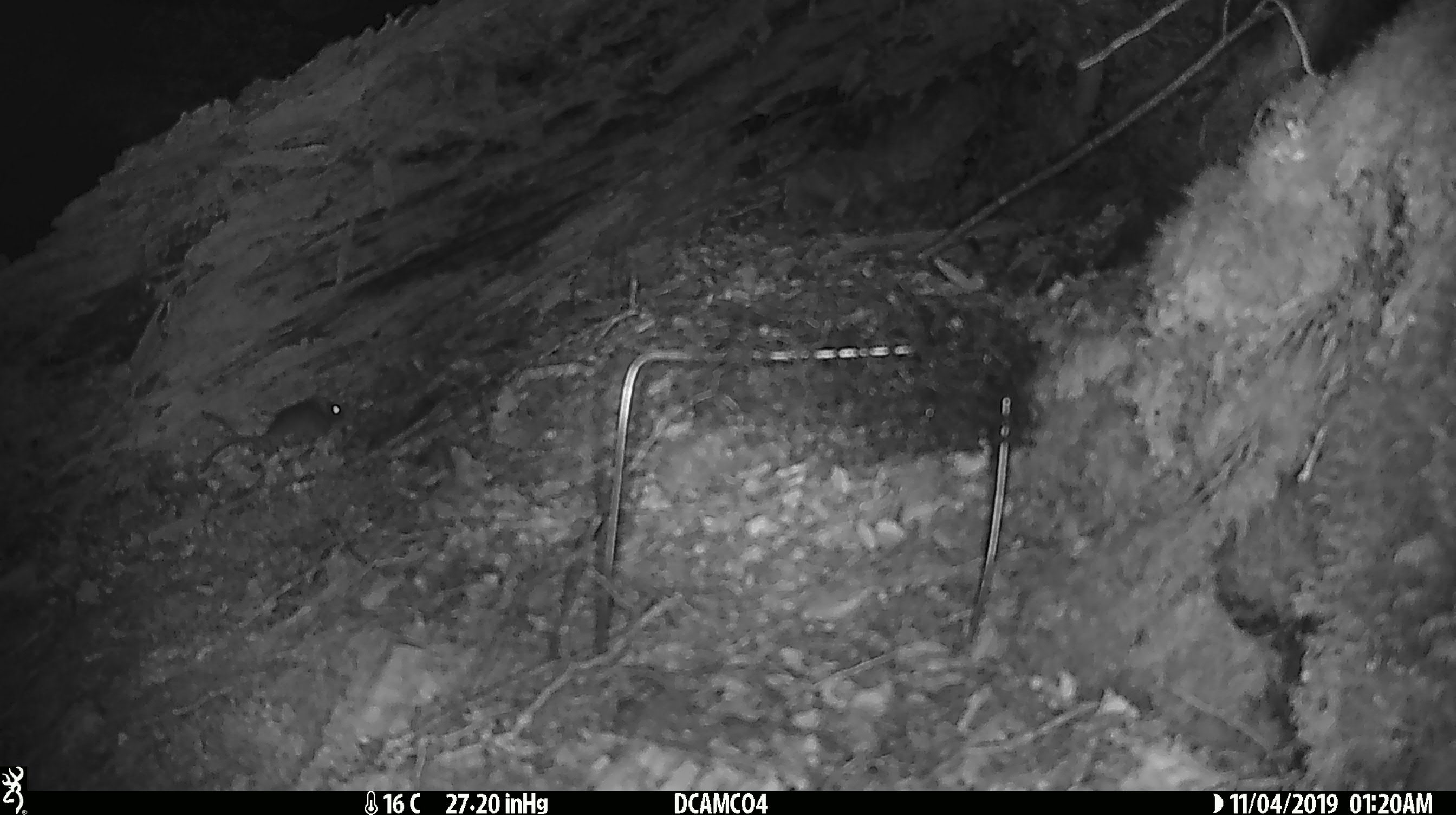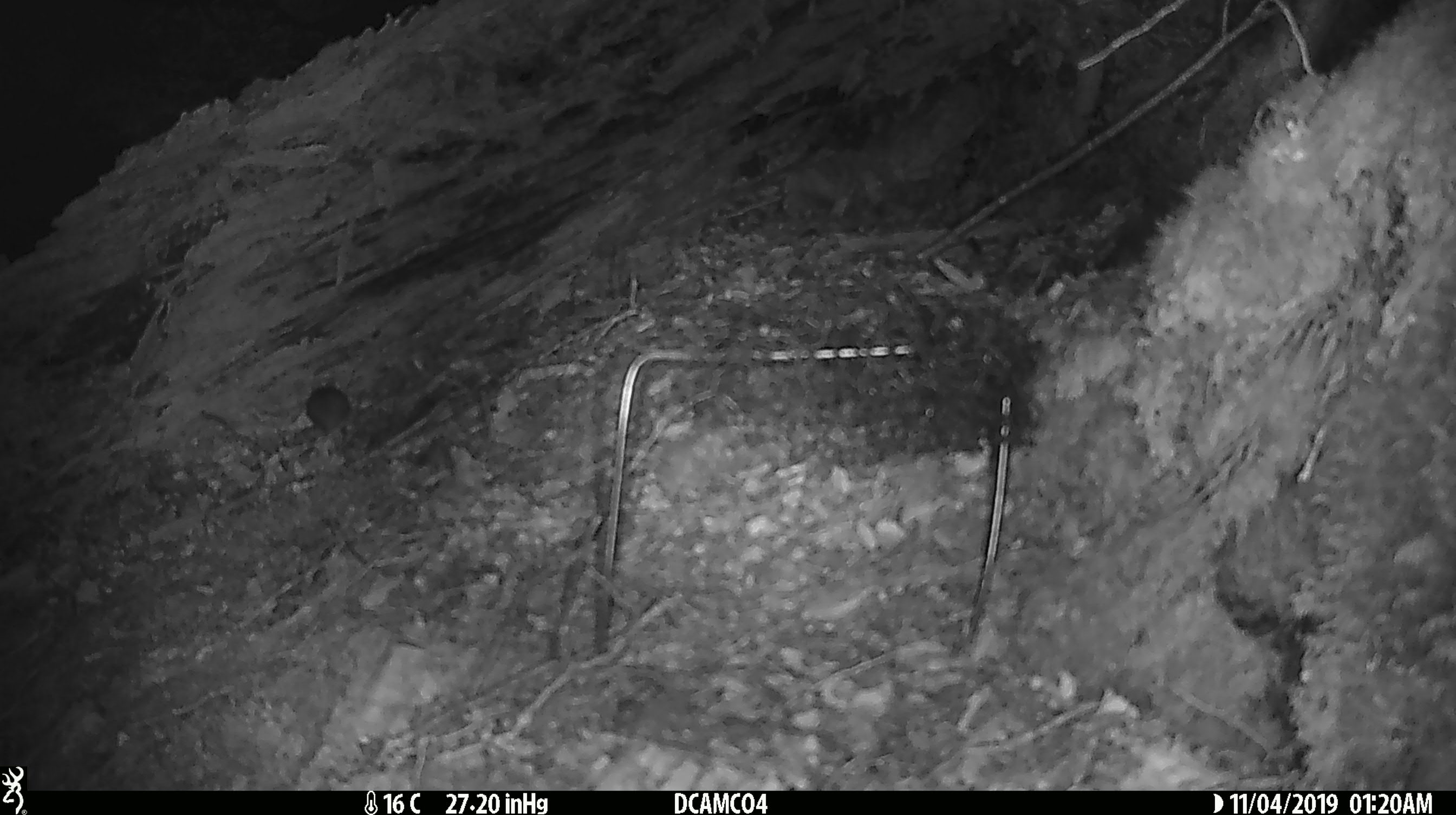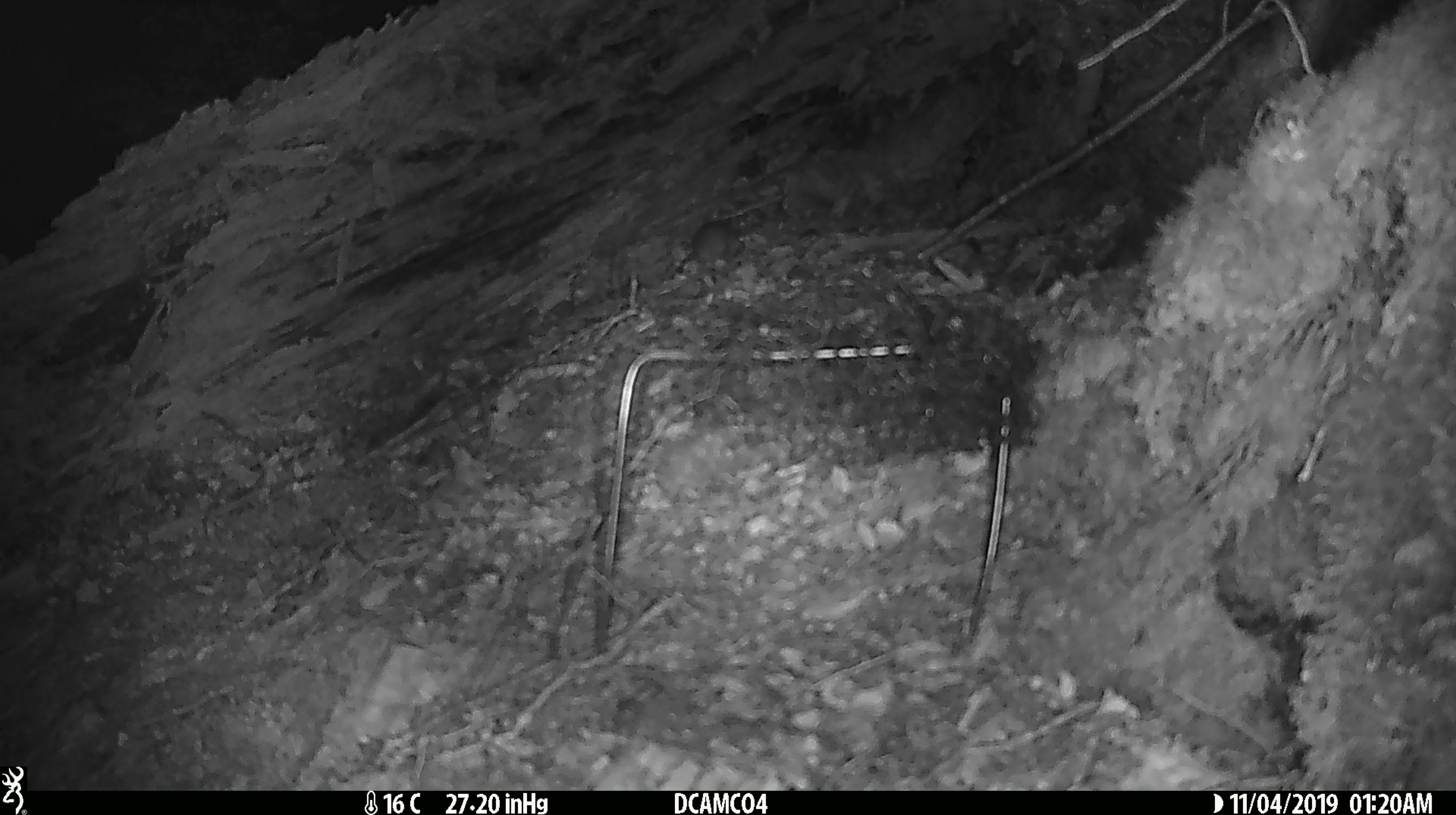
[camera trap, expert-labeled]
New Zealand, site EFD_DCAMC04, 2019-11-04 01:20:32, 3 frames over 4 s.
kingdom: Animalia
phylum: Chordata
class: Mammalia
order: Rodentia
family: Muridae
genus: Mus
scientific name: Mus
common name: mouse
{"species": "mouse (Mus)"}